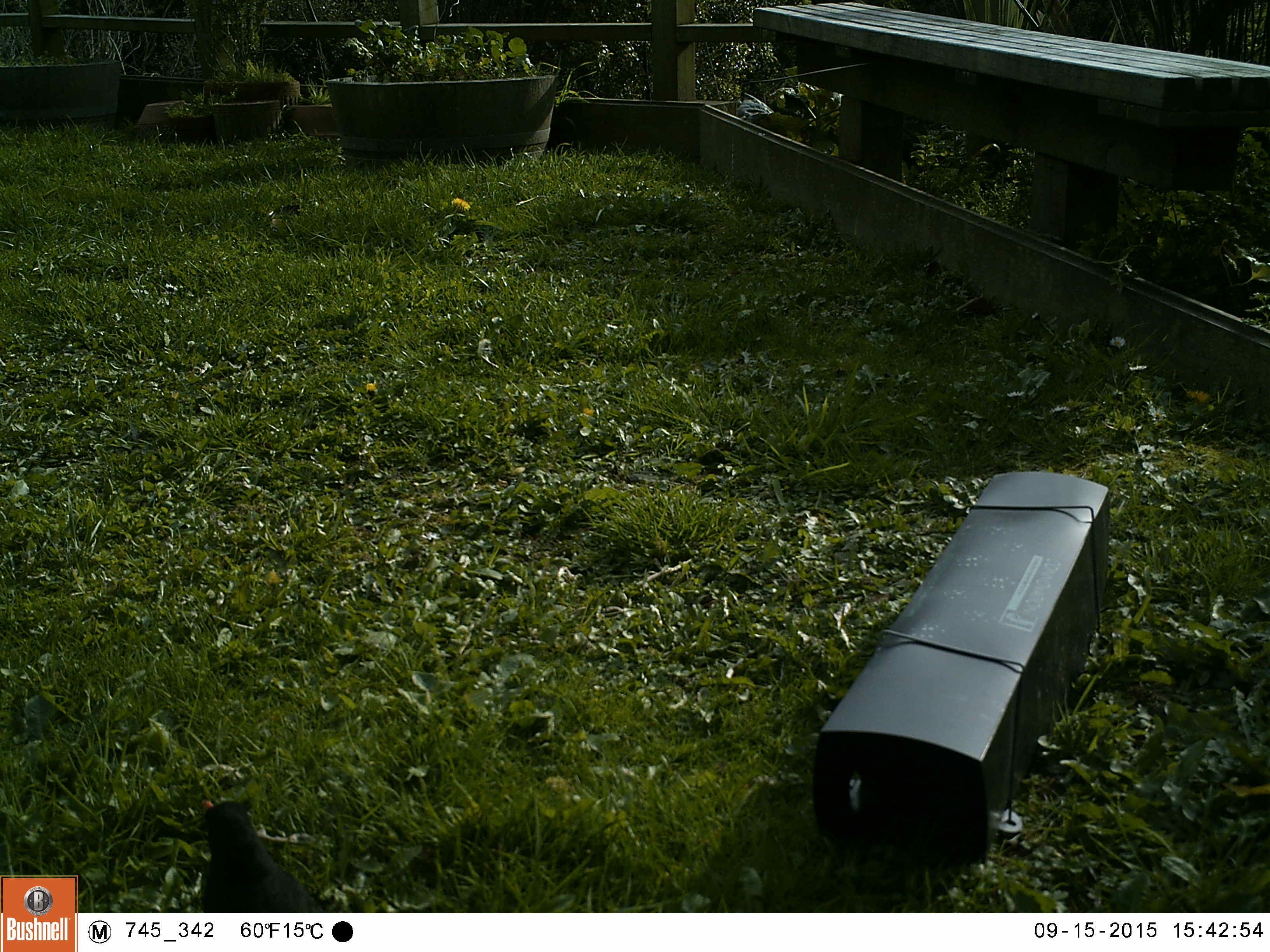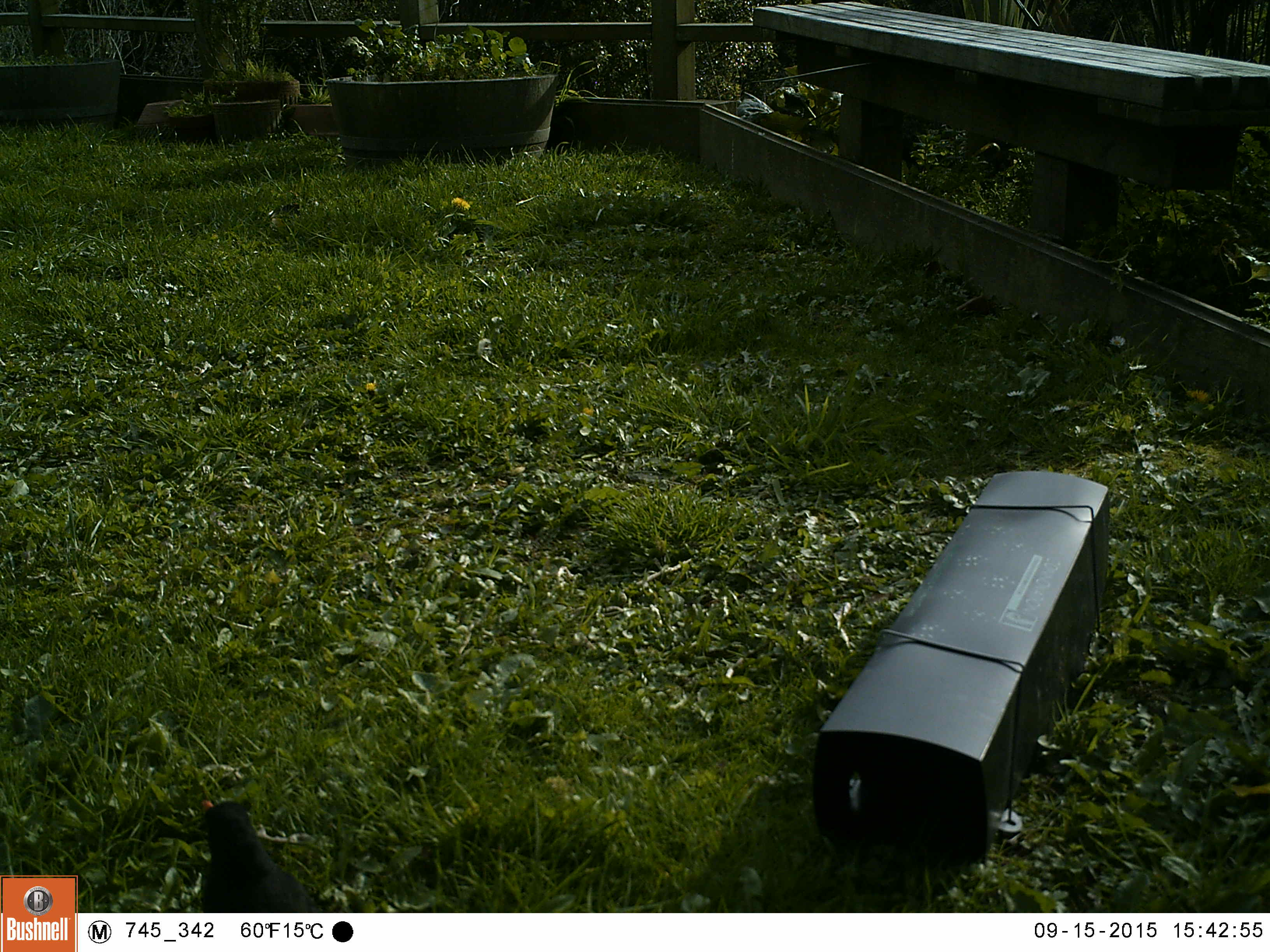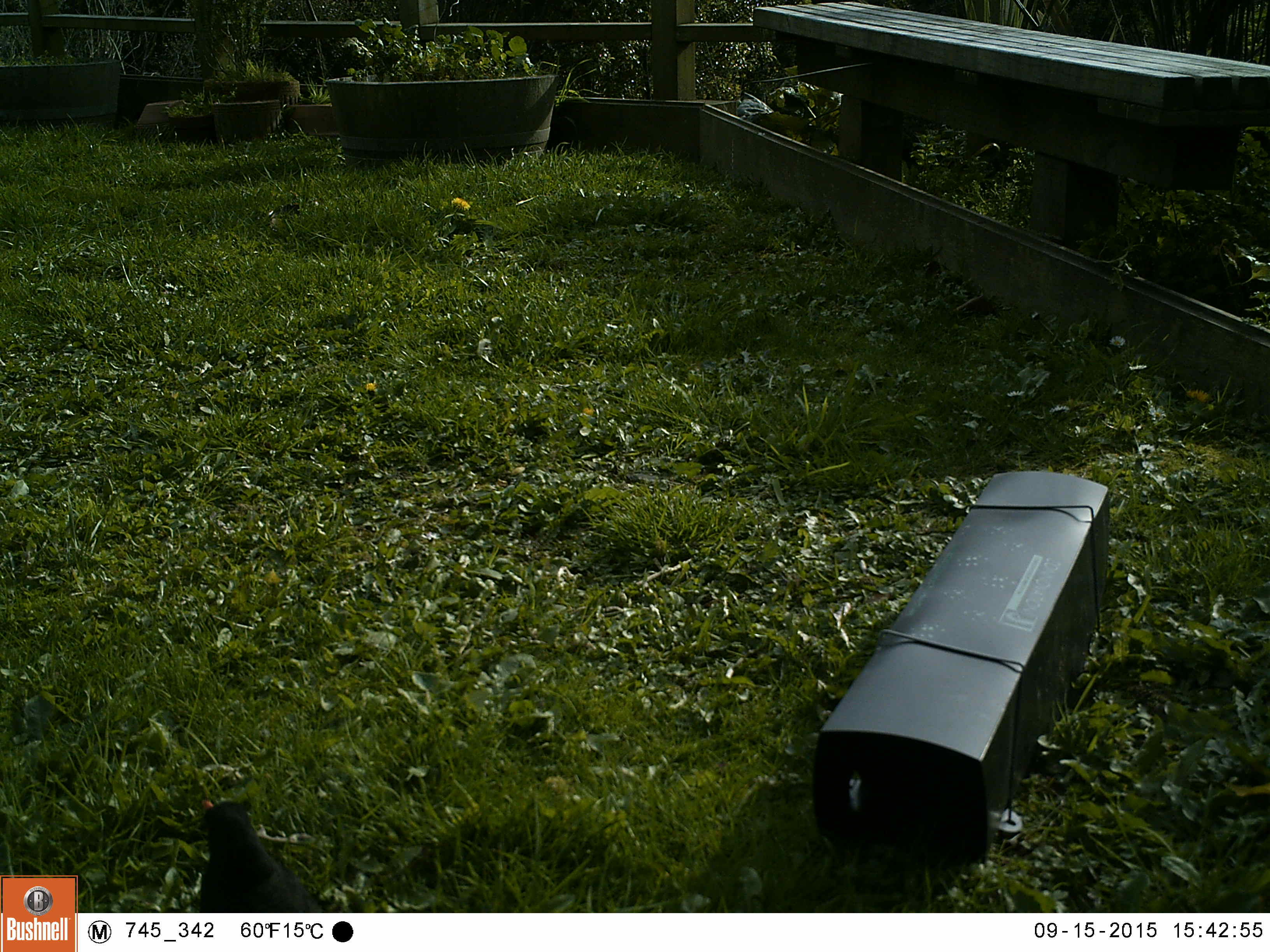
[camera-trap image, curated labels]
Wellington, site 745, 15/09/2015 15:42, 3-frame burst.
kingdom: Animalia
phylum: Chordata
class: Aves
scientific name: Aves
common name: bird